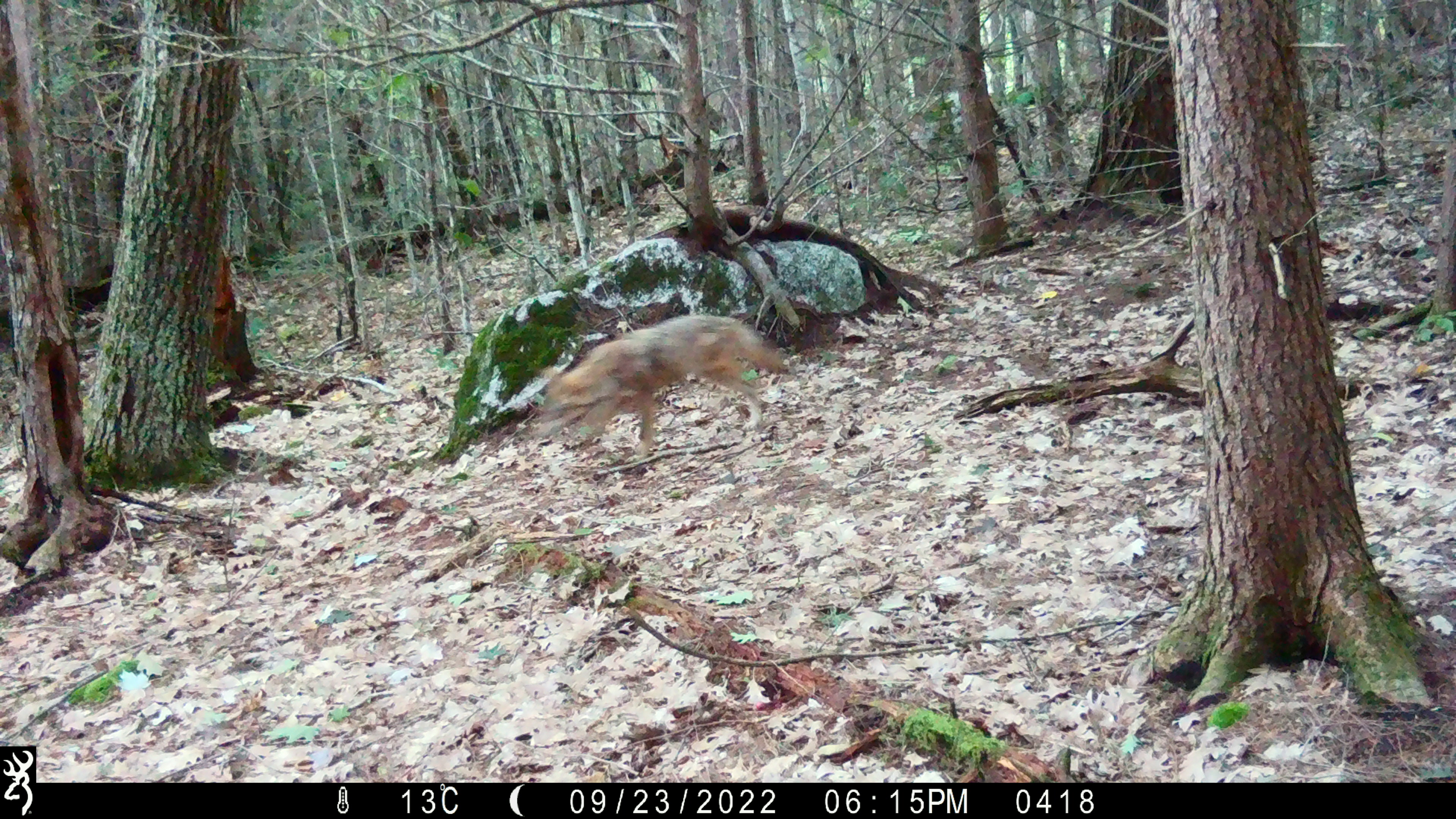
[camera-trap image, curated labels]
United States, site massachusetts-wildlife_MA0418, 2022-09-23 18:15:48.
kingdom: Animalia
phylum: Chordata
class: Mammalia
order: Carnivora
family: Canidae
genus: Canis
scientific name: Canis latrans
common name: coyote